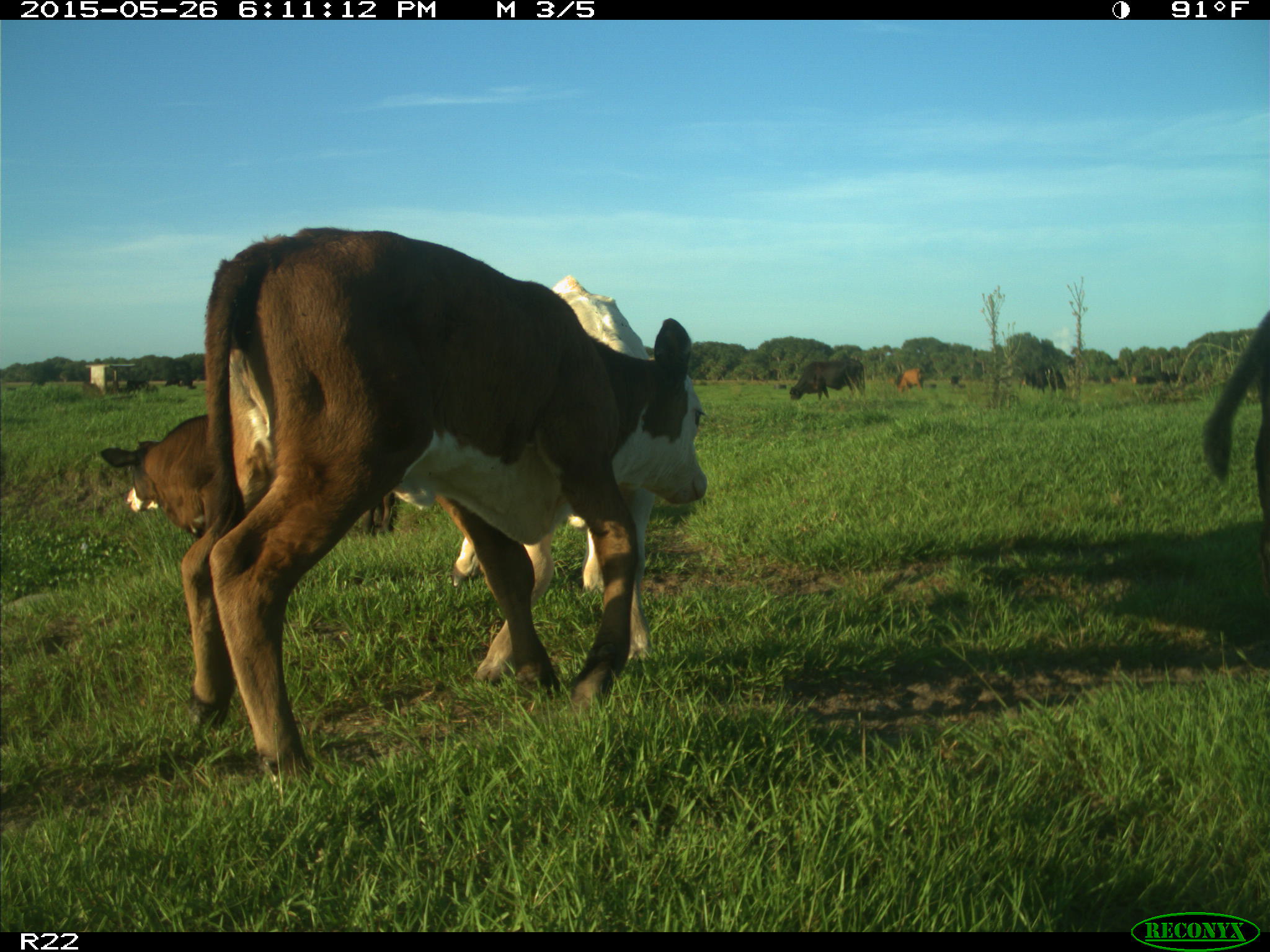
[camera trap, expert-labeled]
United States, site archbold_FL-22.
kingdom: Animalia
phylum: Chordata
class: Mammalia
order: Artiodactyla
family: Bovidae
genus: Bos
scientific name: Bos taurus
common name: domestic cow